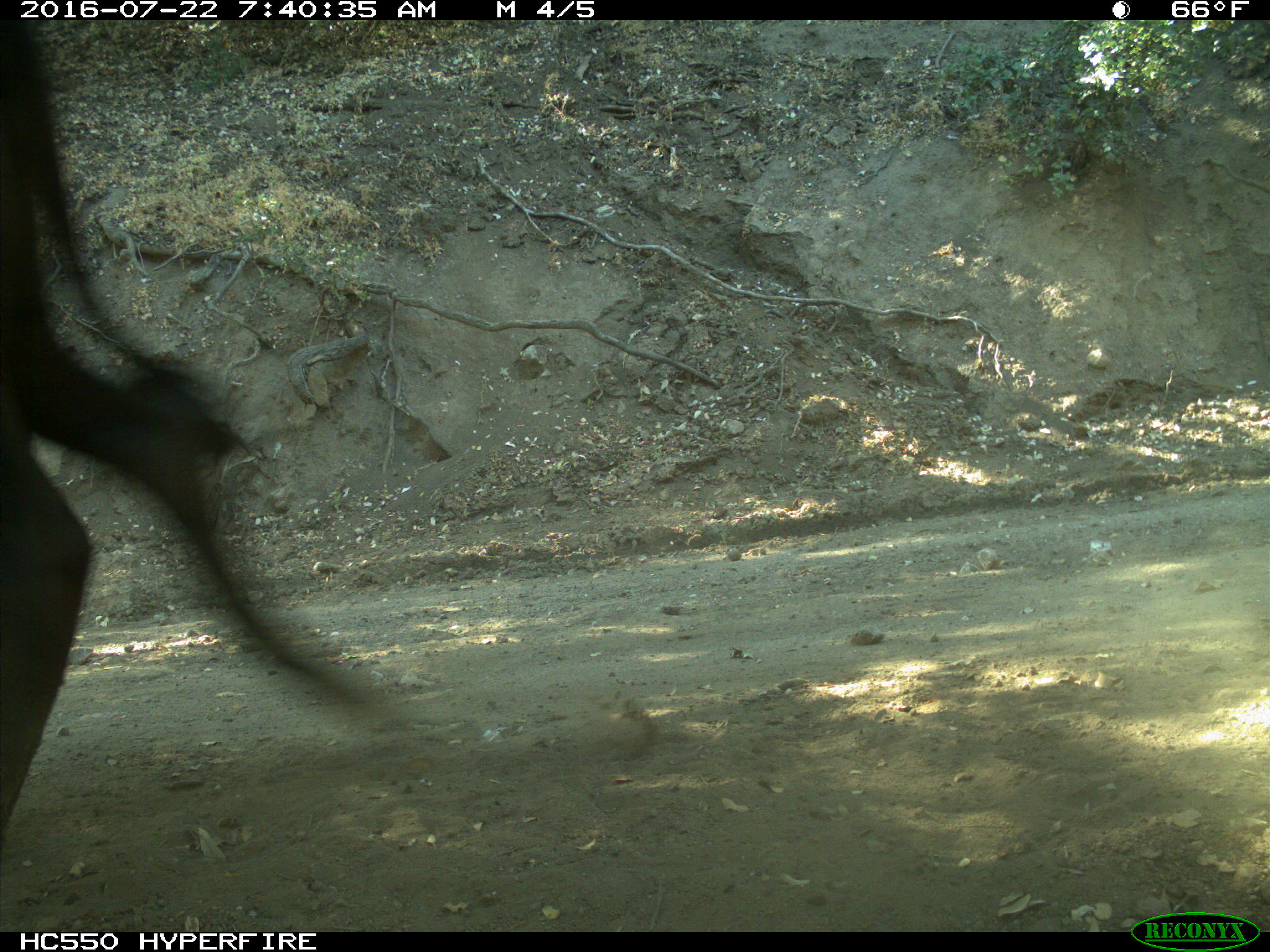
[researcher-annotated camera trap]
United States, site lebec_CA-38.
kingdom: Animalia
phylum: Chordata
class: Mammalia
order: Artiodactyla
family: Bovidae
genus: Bos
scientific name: Bos taurus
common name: domestic cow